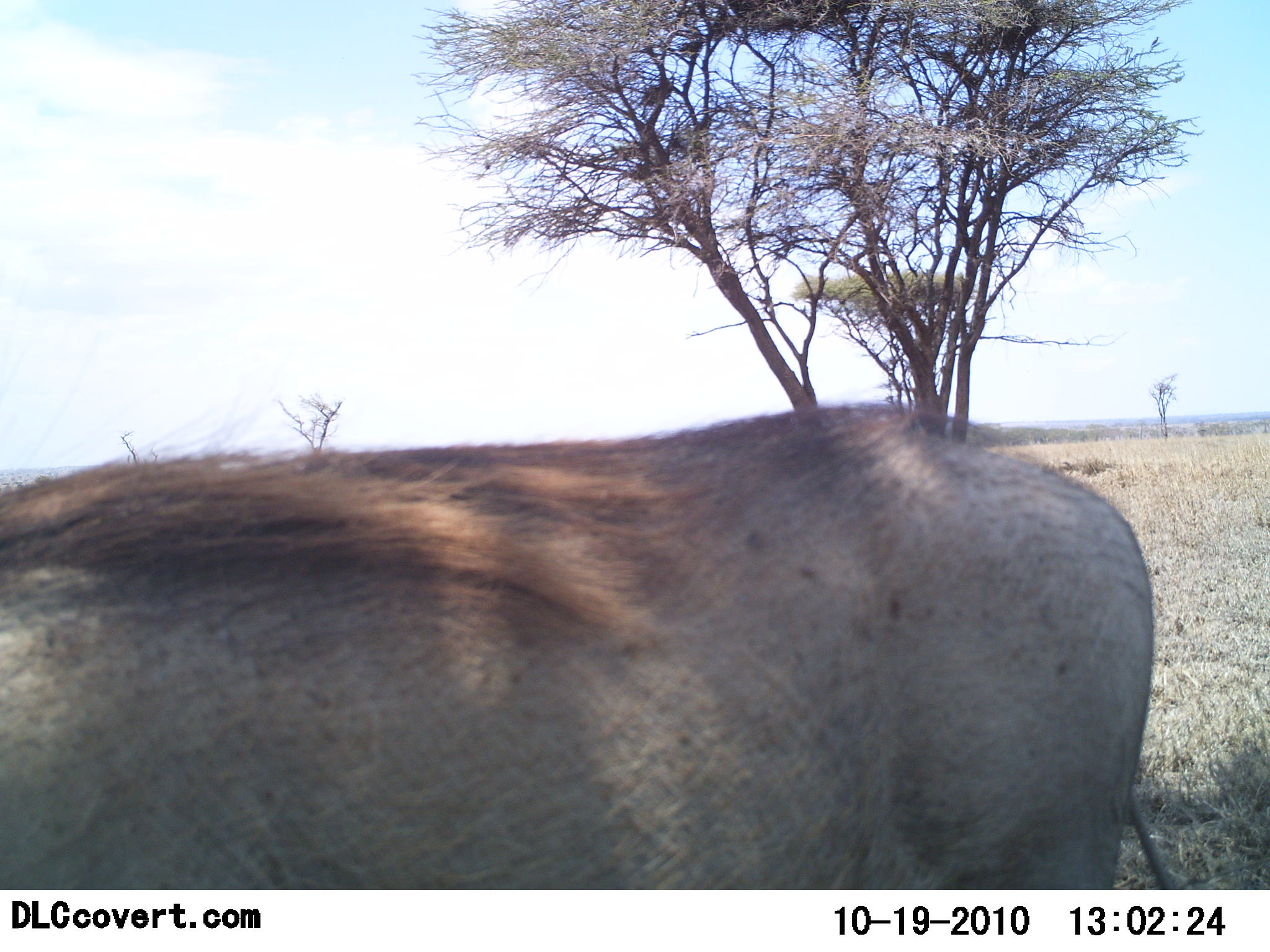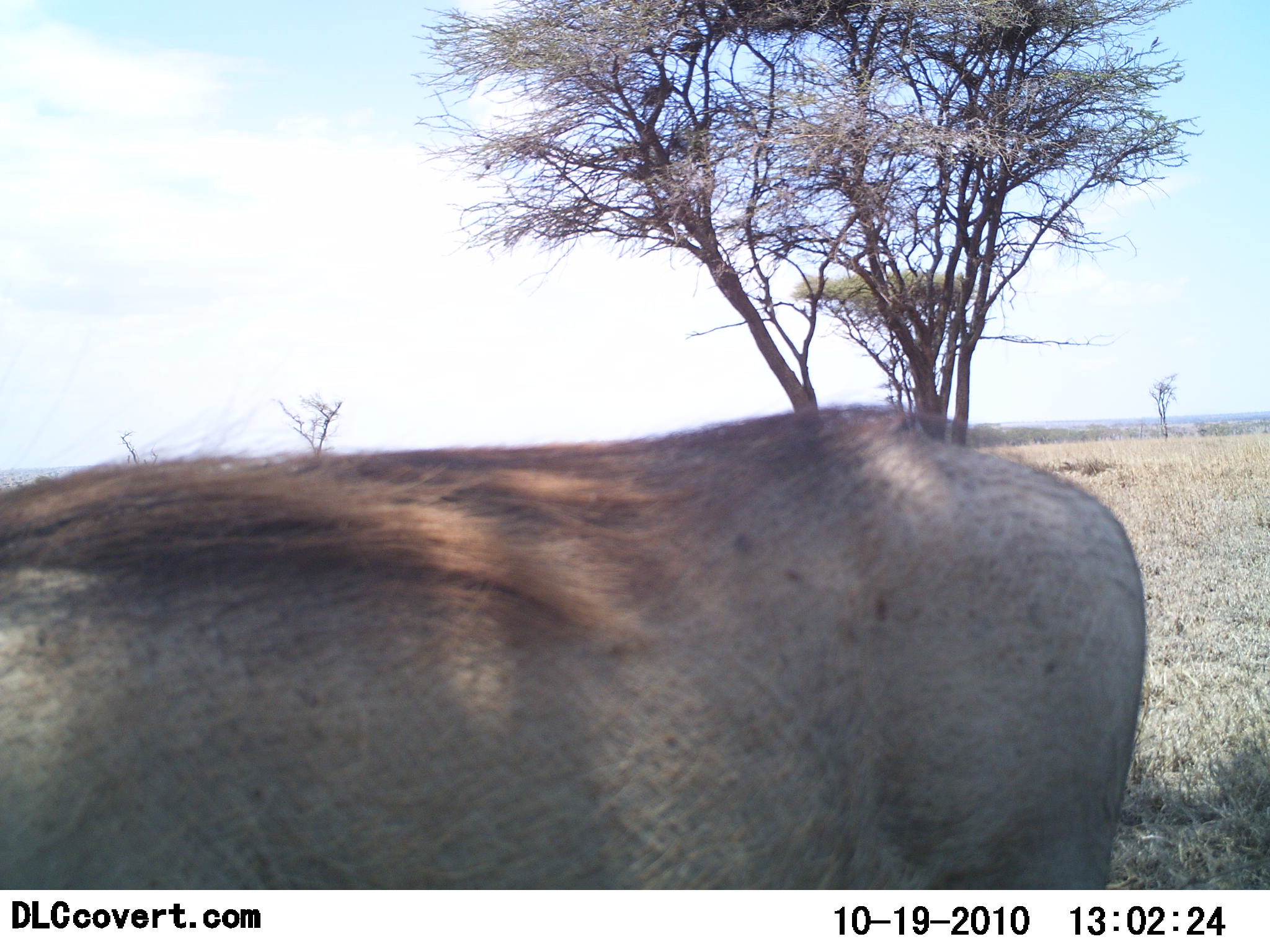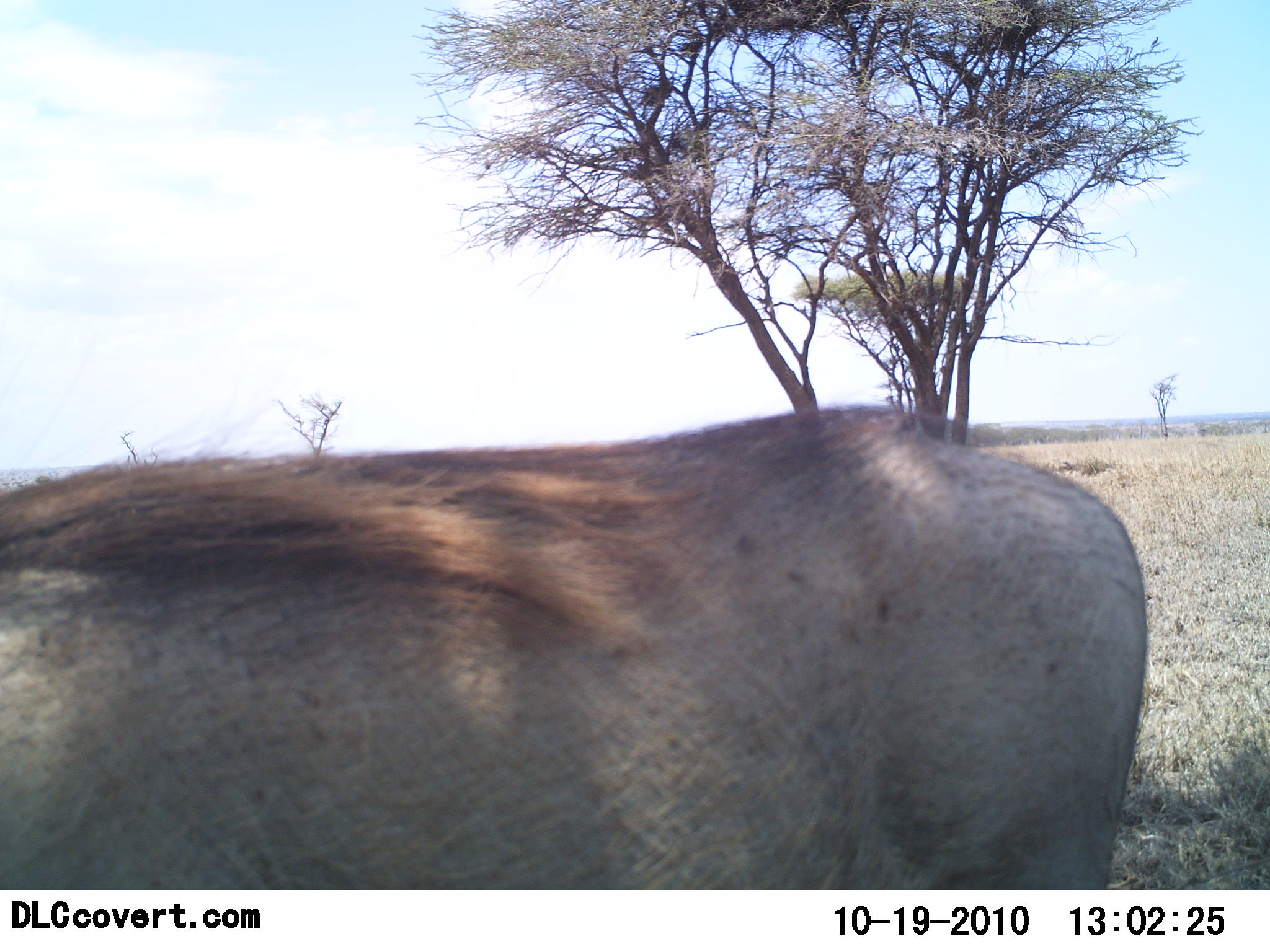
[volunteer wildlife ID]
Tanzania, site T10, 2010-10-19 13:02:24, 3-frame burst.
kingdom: Animalia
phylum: Chordata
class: Mammalia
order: Artiodactyla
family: Suidae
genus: Phacochoerus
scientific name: Phacochoerus africanus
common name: warthog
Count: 1.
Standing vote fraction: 100%.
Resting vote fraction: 0%.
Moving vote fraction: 9%.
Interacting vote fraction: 0%.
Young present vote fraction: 0%.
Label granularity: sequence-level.